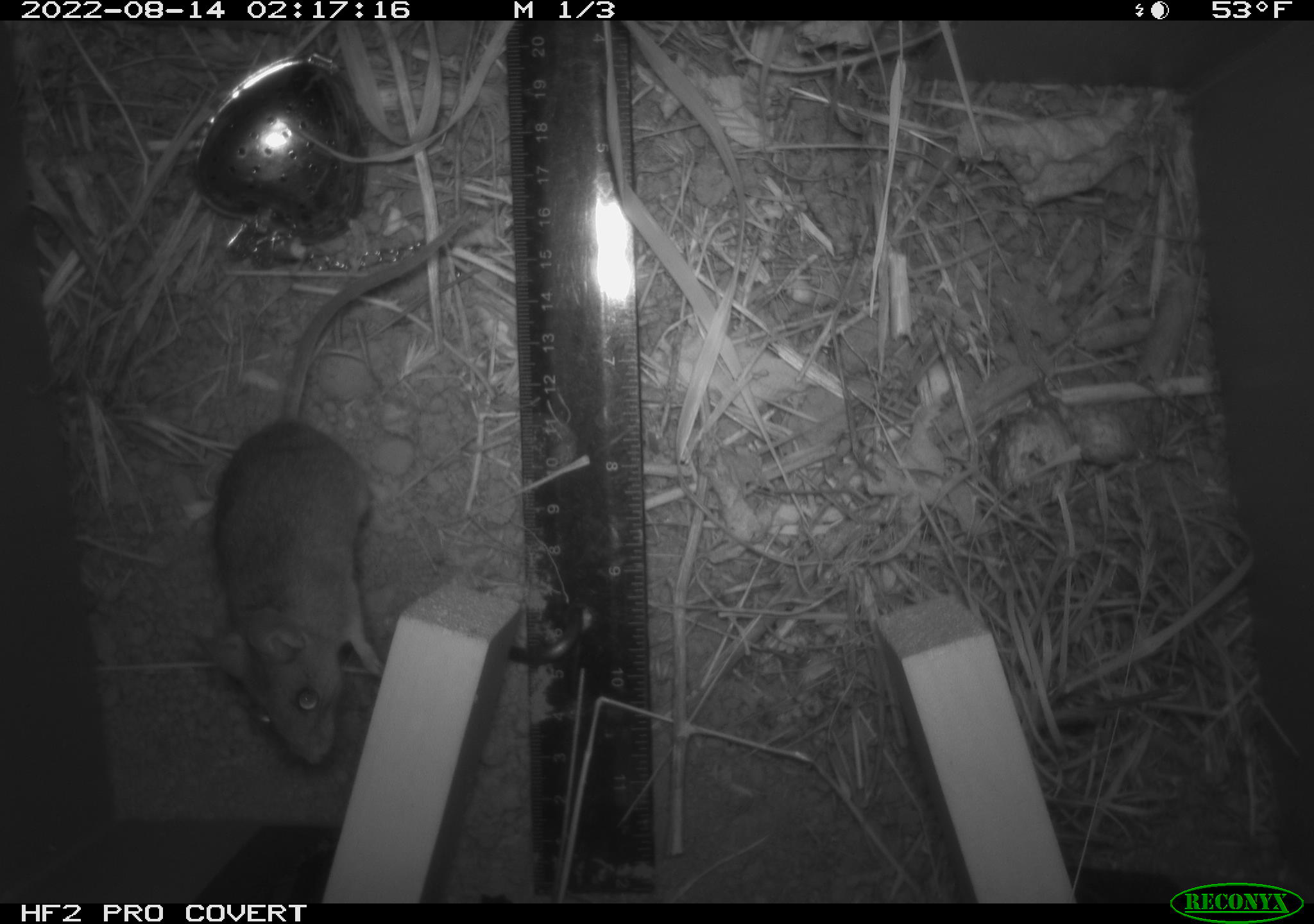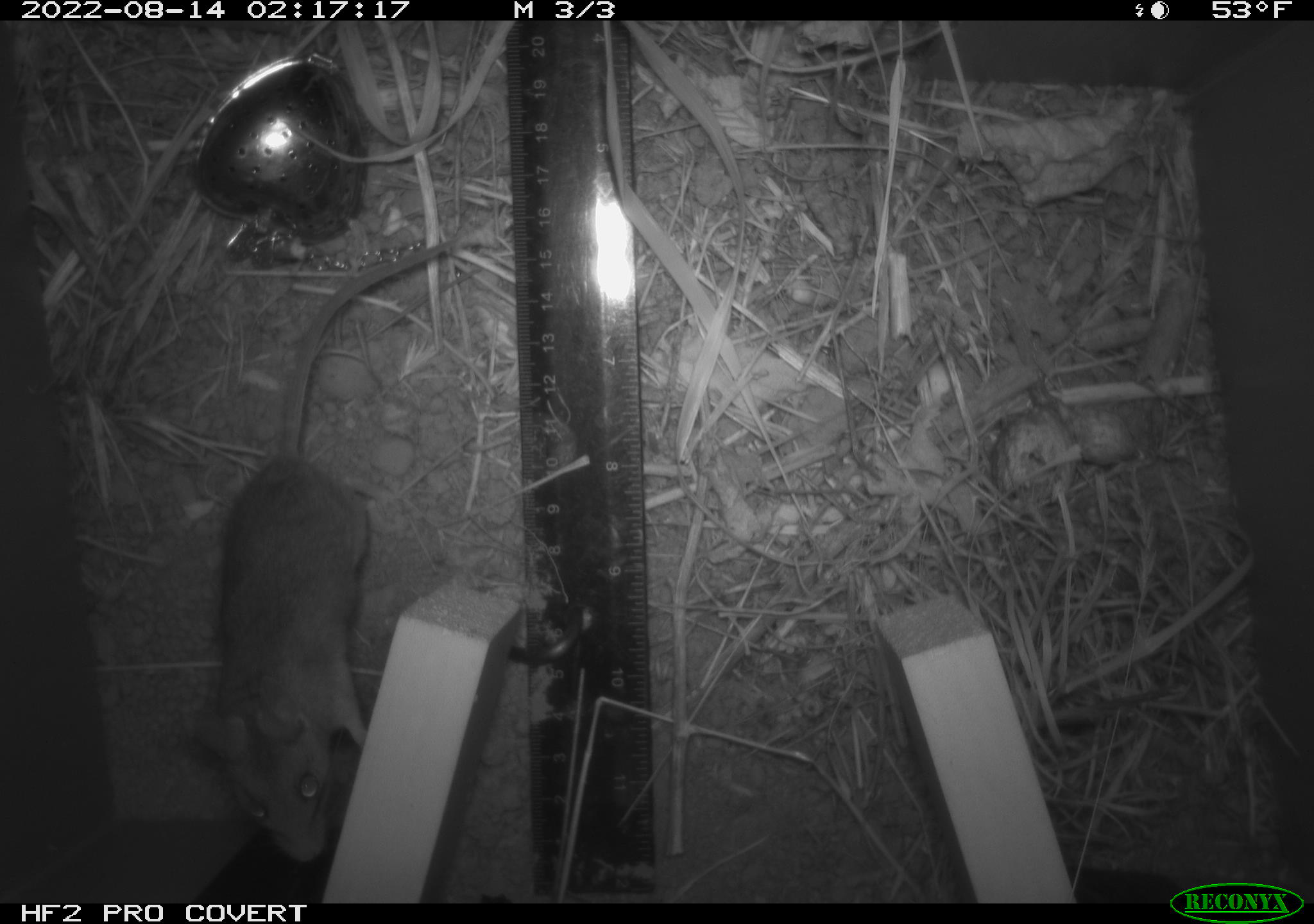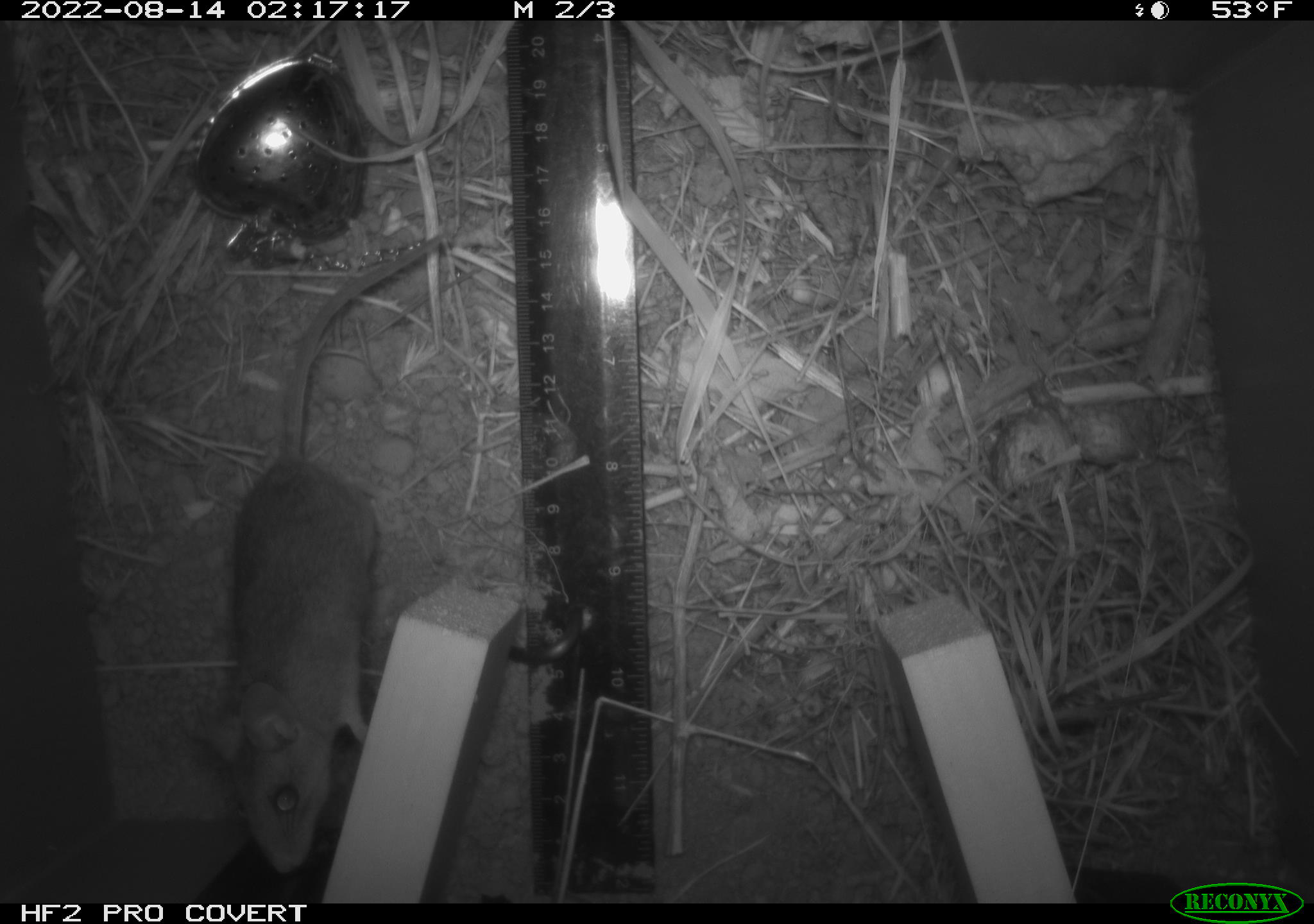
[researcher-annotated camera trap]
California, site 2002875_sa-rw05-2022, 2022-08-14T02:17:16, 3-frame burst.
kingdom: Animalia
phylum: Chordata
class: Mammalia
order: Rodentia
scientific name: Rodentia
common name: mouse species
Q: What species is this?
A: Mouse species (Rodentia).